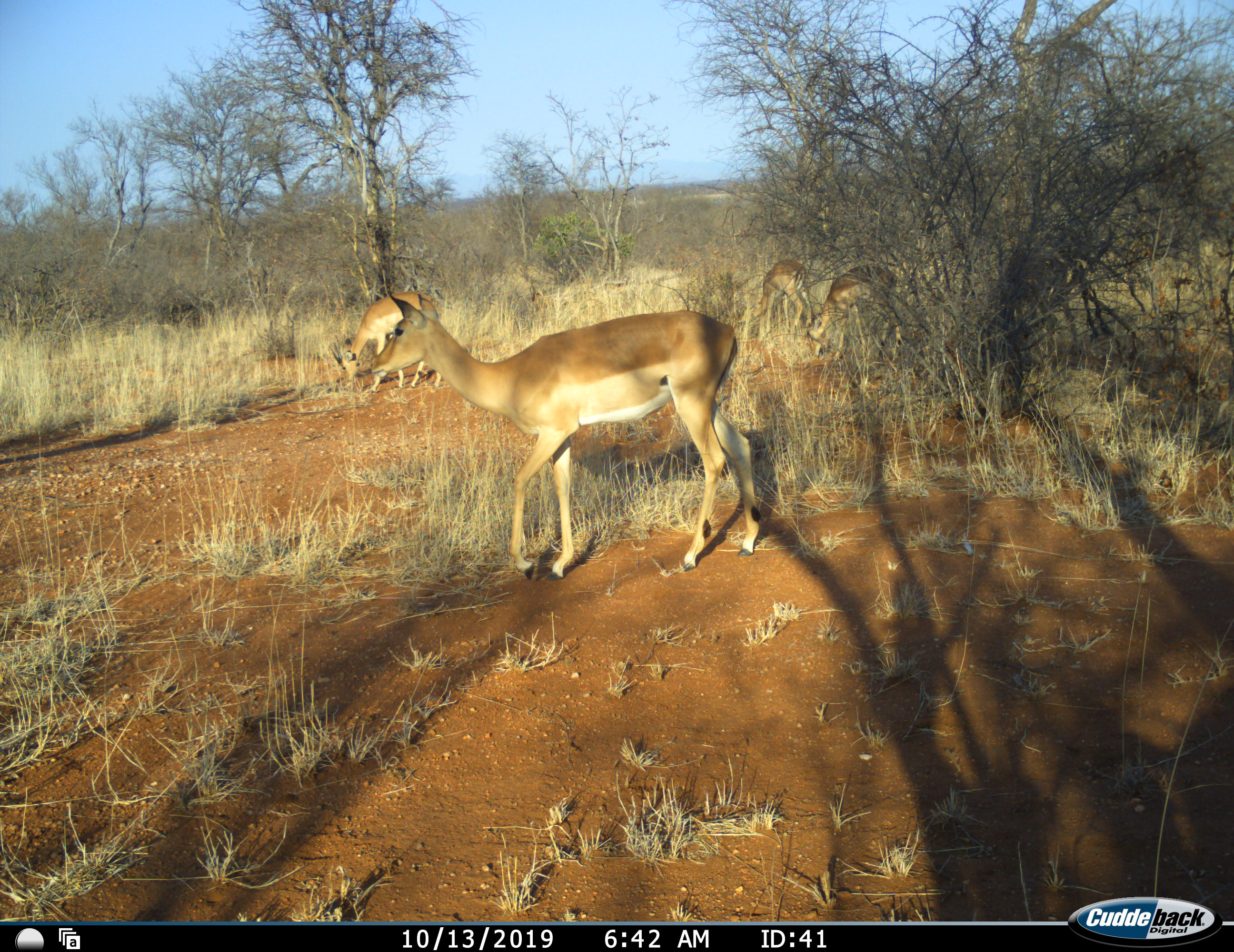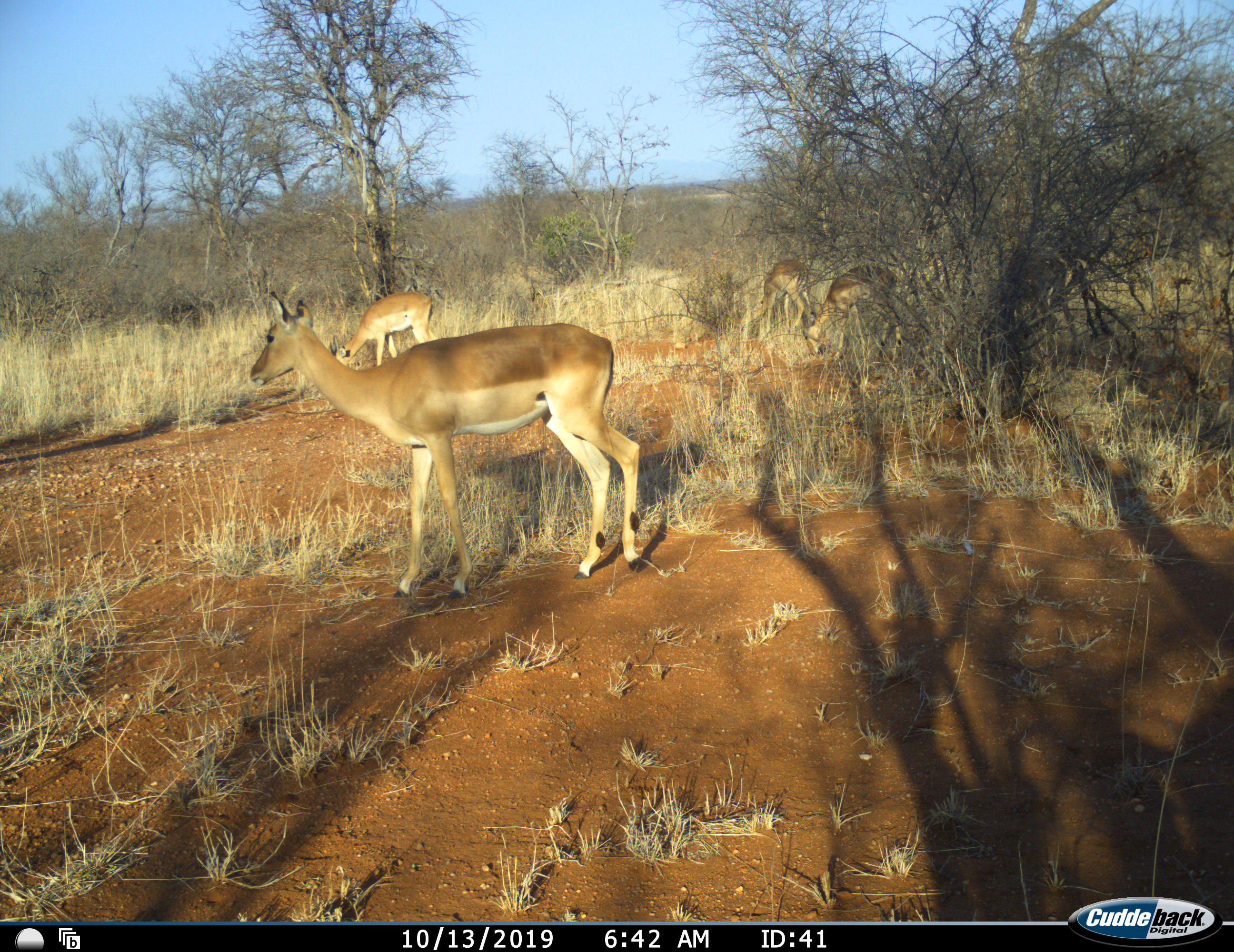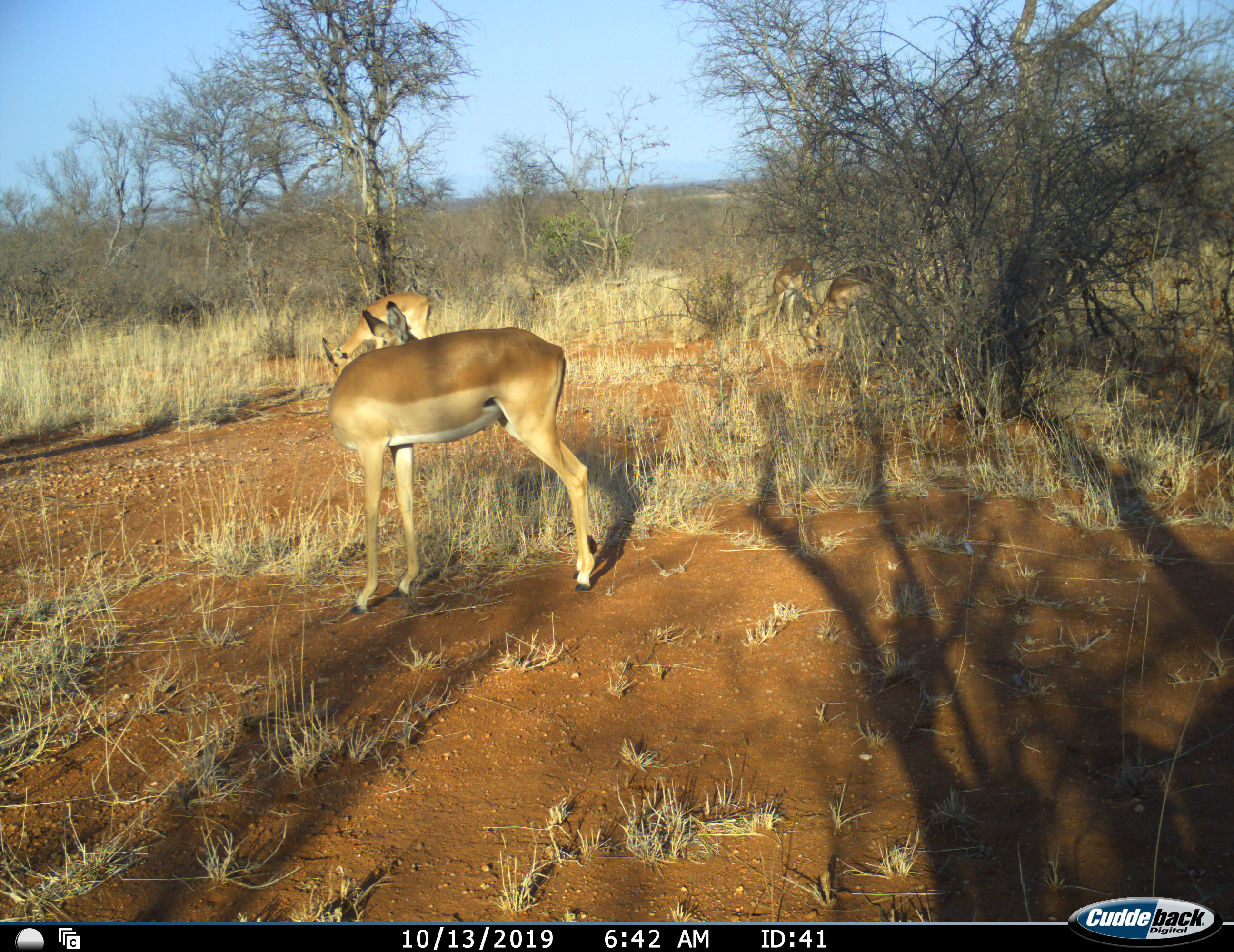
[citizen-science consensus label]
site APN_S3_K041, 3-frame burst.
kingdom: Animalia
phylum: Chordata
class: Mammalia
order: Artiodactyla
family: Bovidae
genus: Aepyceros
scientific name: Aepyceros melampus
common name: impala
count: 4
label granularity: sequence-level